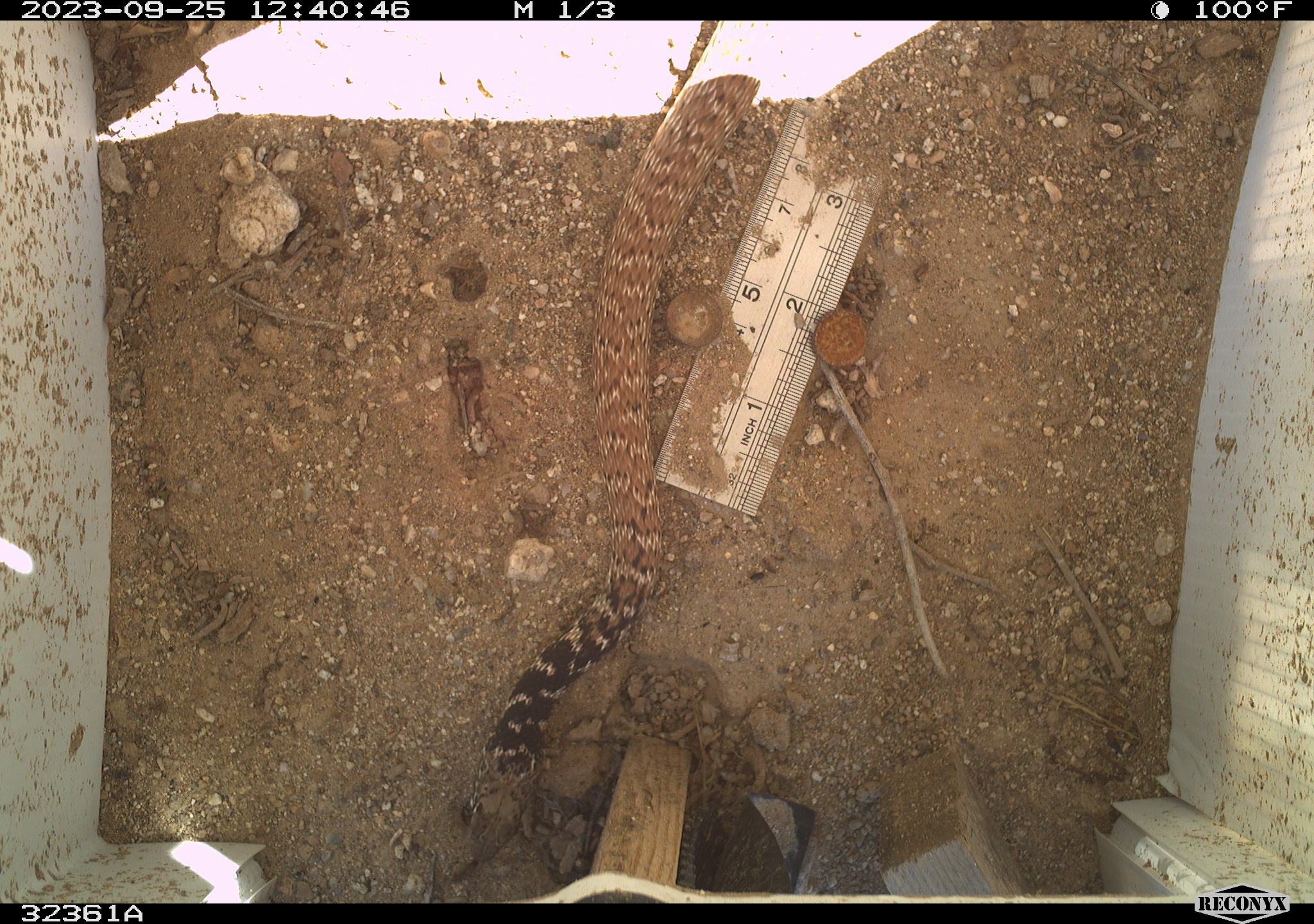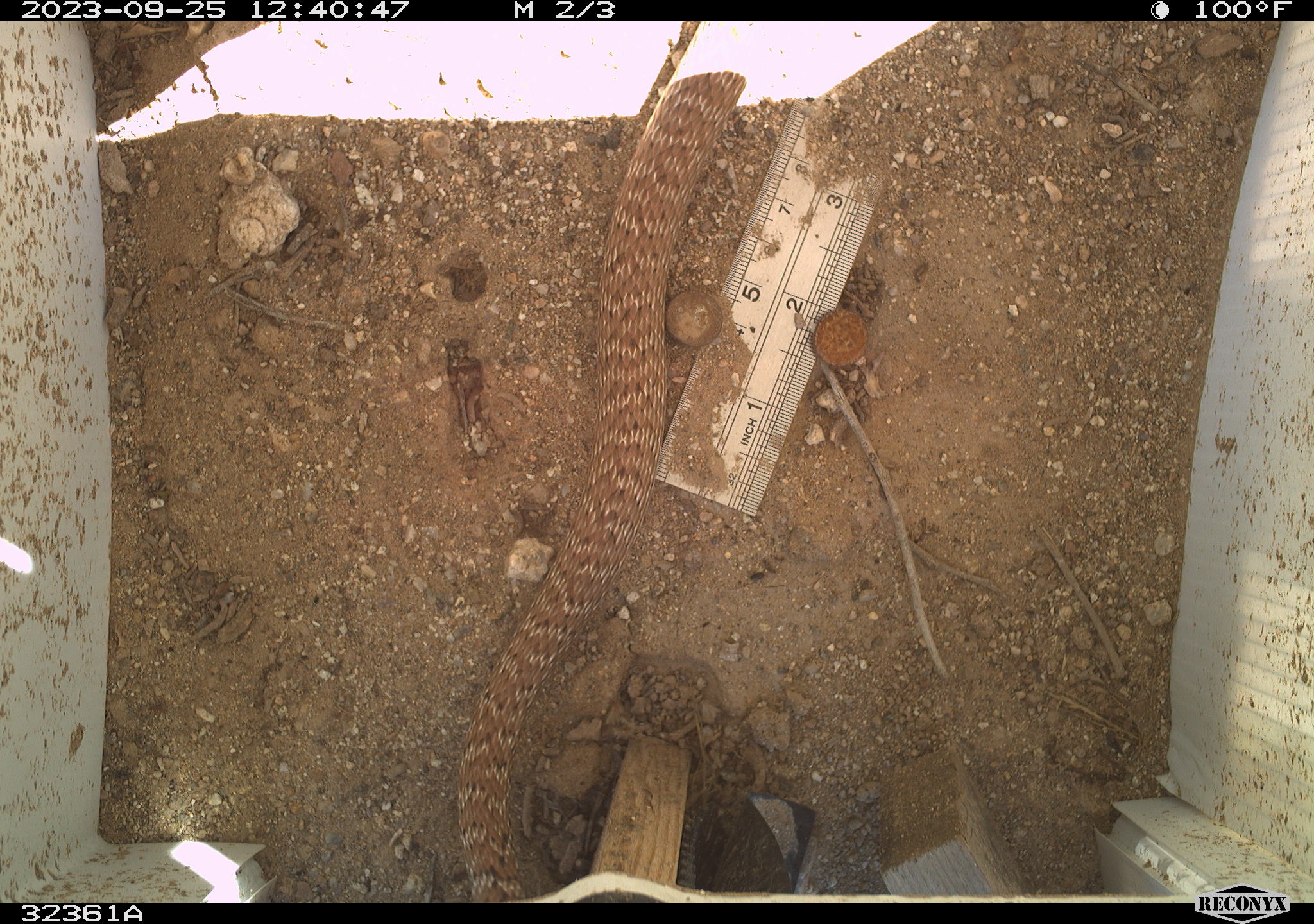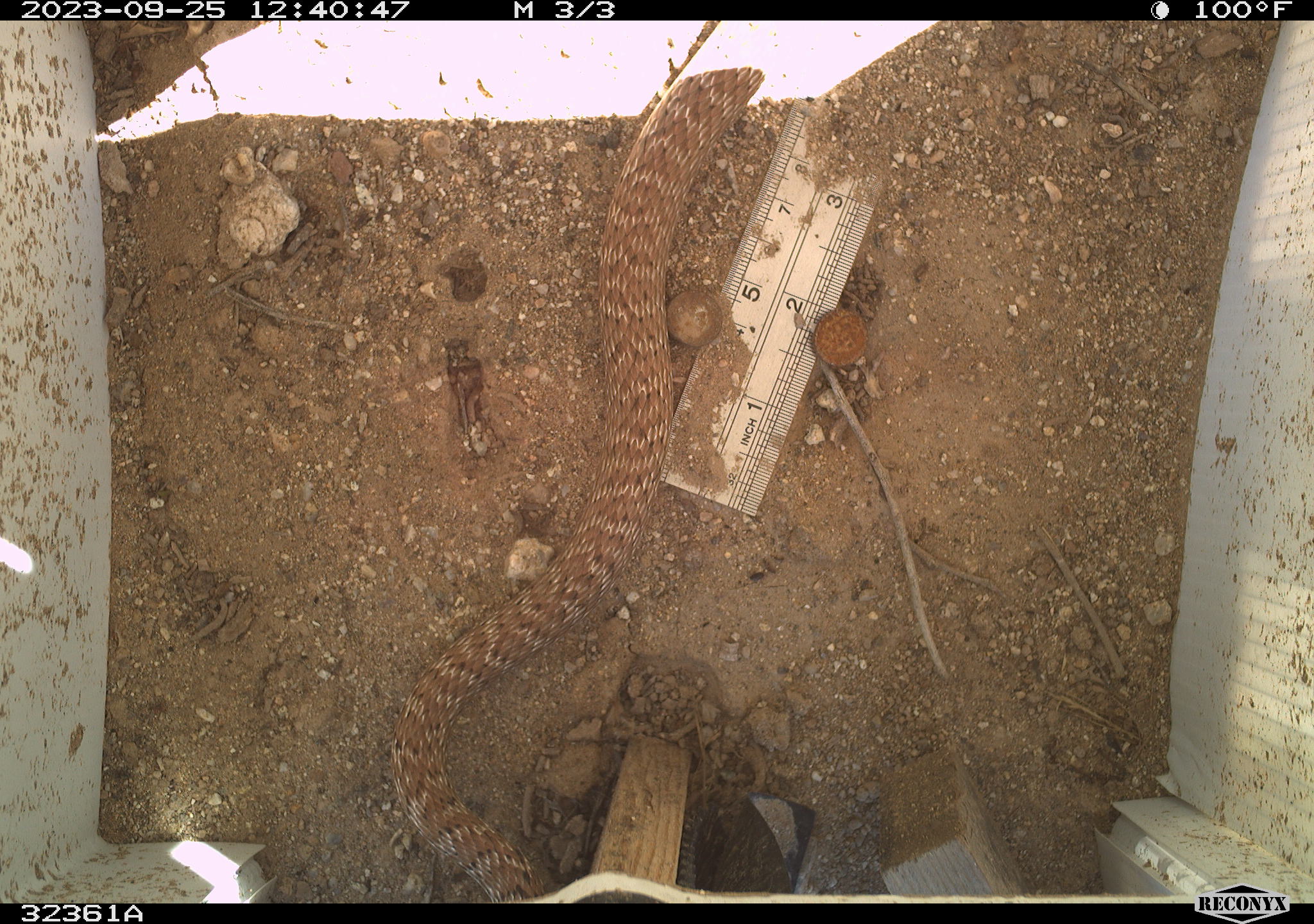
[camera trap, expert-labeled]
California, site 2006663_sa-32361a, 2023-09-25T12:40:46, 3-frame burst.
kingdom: Animalia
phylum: Chordata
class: Reptilia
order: Squamata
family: Colubridae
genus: Masticophis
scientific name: Masticophis flagellum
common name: coachwhip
Coachwhip (Masticophis flagellum).